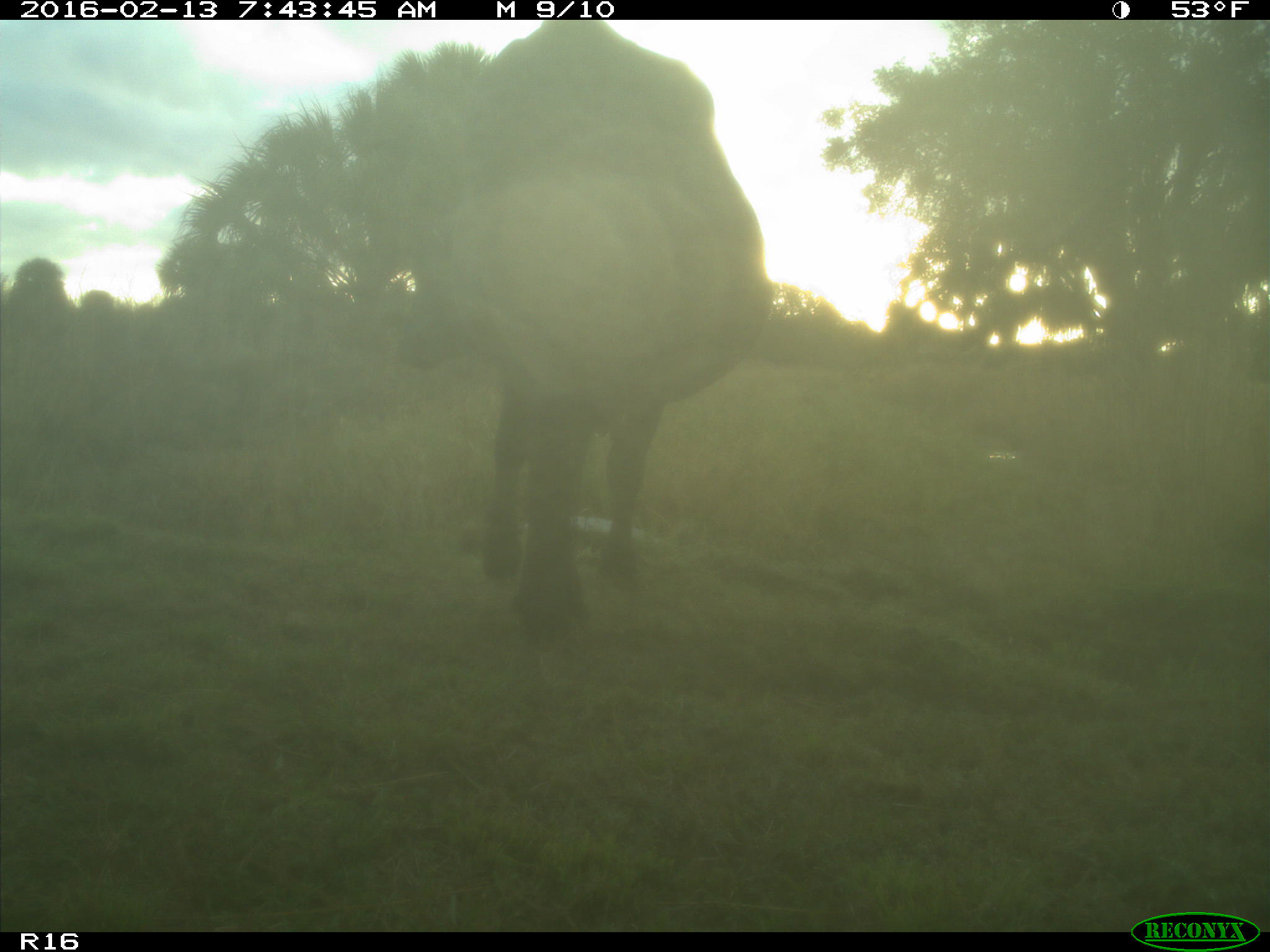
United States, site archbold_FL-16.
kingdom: Animalia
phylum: Chordata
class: Mammalia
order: Artiodactyla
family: Bovidae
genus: Bos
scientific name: Bos taurus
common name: domestic cow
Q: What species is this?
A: Bos taurus (domestic cow).